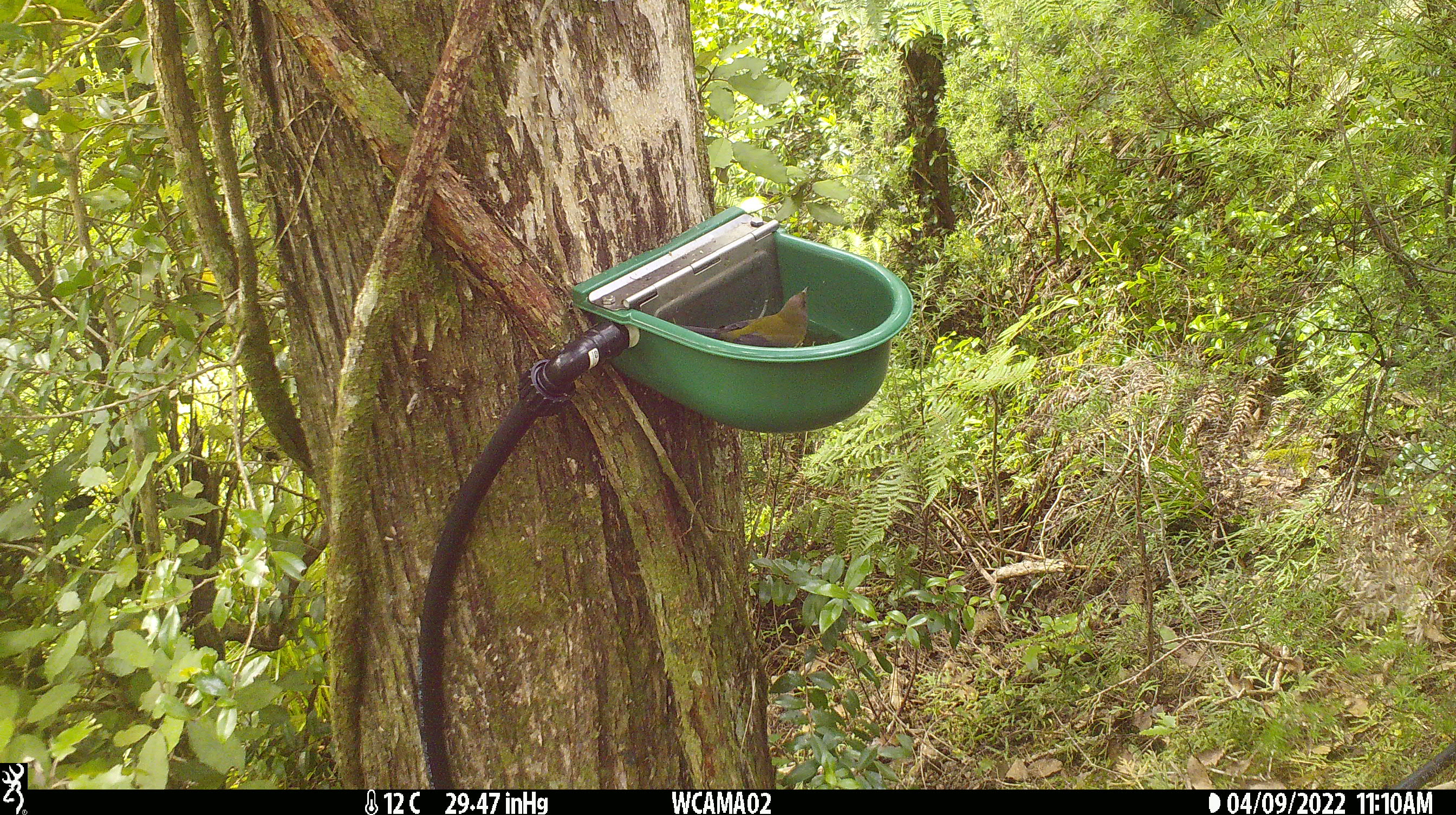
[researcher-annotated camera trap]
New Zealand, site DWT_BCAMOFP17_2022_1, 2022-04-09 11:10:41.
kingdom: Animalia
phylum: Chordata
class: Aves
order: Passeriformes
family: Meliphagidae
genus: Anthornis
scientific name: Anthornis melanura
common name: new zealand bellbird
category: bellbird